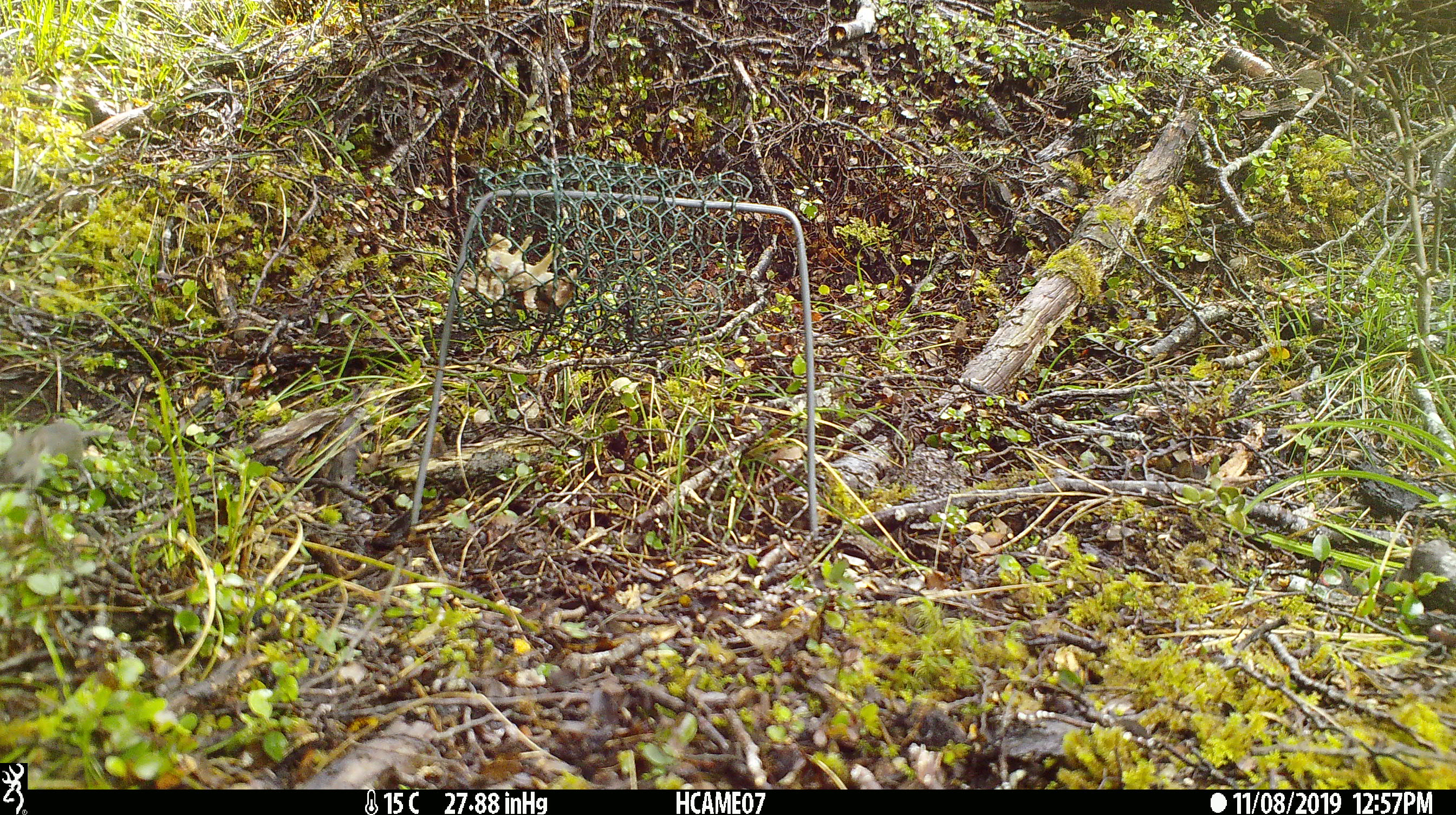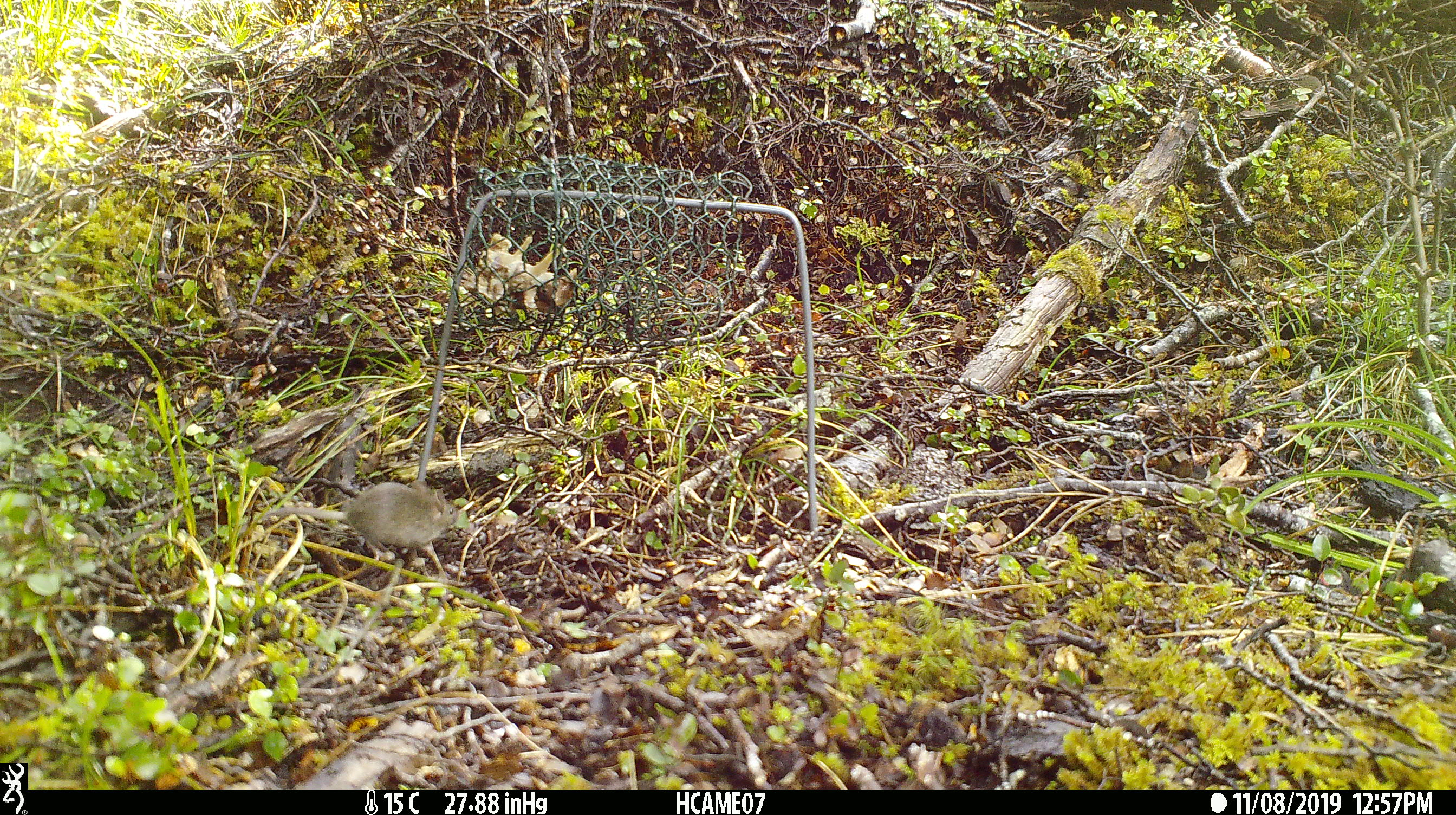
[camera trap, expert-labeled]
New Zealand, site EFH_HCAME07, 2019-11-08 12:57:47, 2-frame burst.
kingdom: Animalia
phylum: Chordata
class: Mammalia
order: Rodentia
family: Muridae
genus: Mus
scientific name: Mus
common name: mouse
Mouse (Mus).